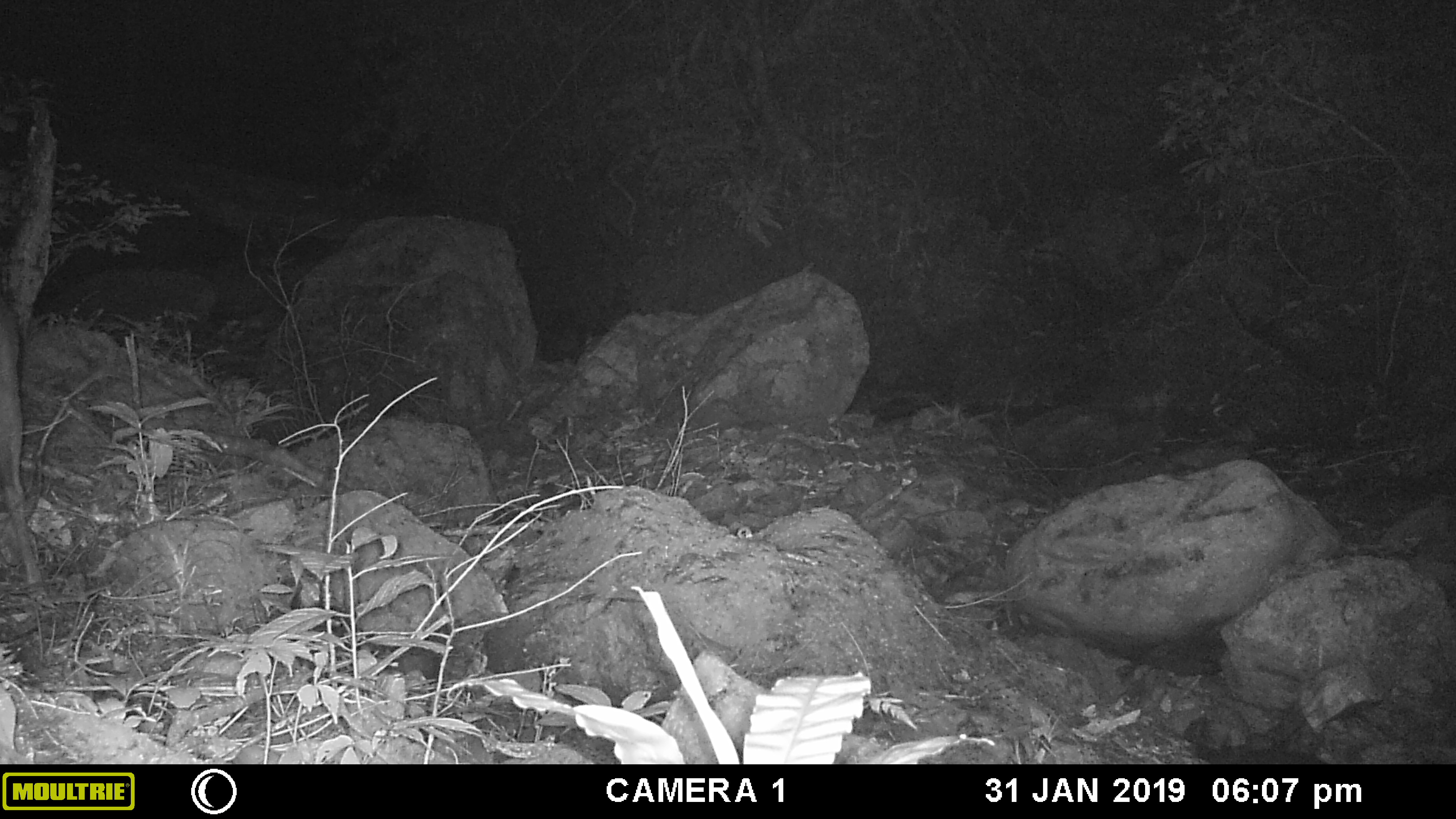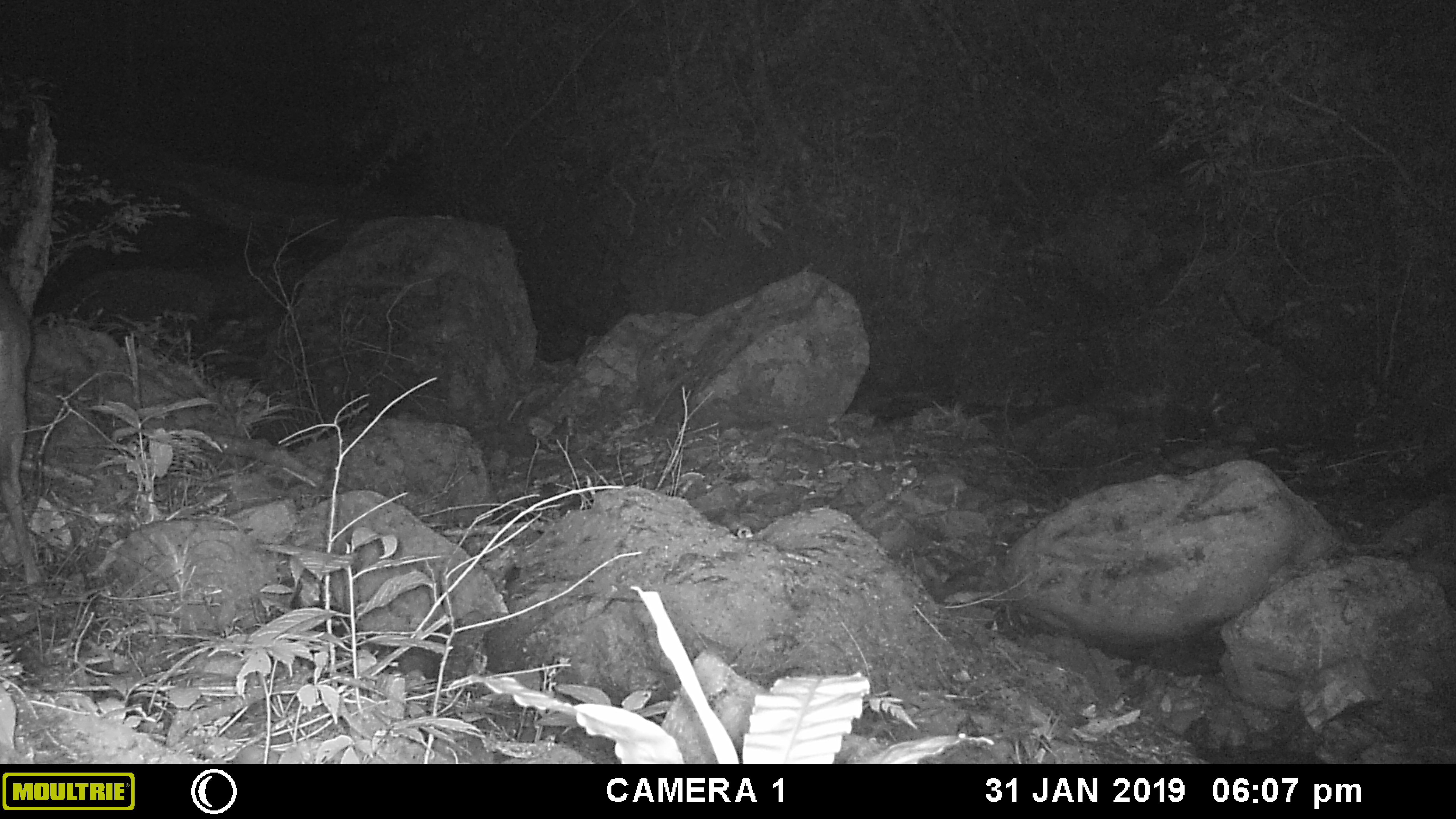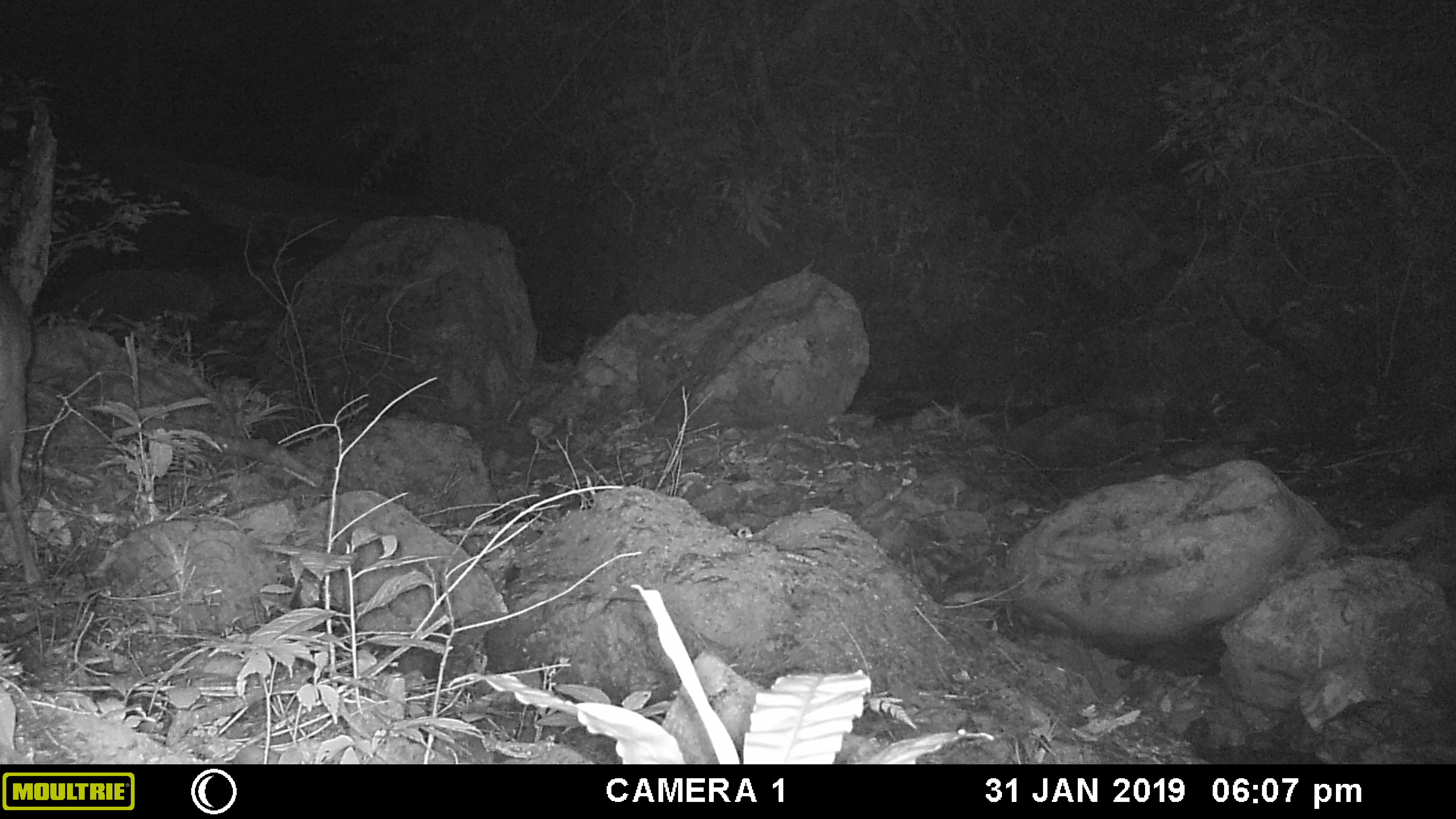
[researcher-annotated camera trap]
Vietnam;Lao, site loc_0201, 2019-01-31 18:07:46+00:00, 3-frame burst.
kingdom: Animalia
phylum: Chordata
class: Mammalia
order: Artiodactyla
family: Cervidae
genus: Muntiacus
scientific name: Muntiacus vuquangensis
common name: large-antlered muntjac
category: large antlered muntjac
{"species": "large antlered muntjac (large-antlered muntjac) (Muntiacus vuquangensis)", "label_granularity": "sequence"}